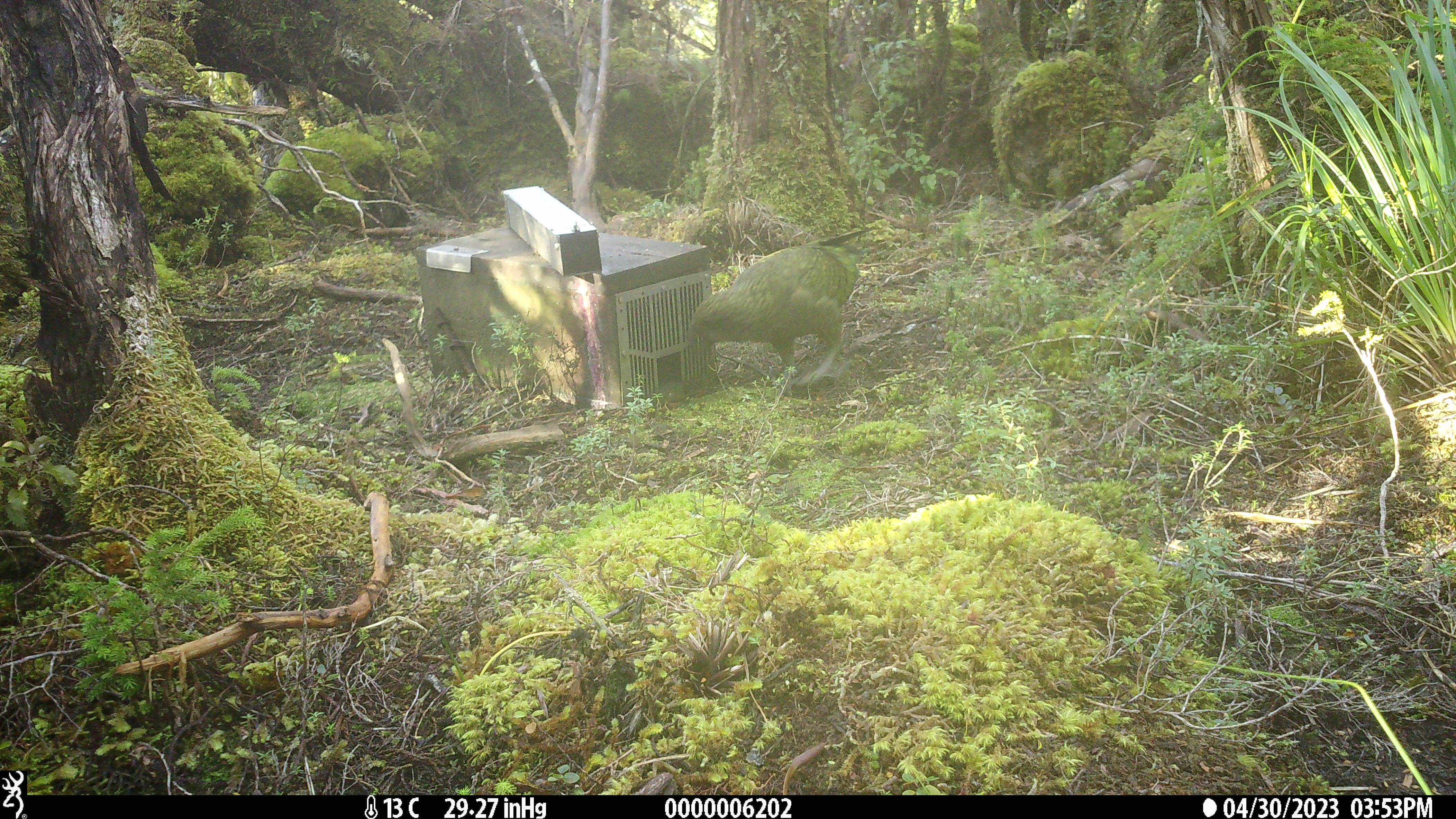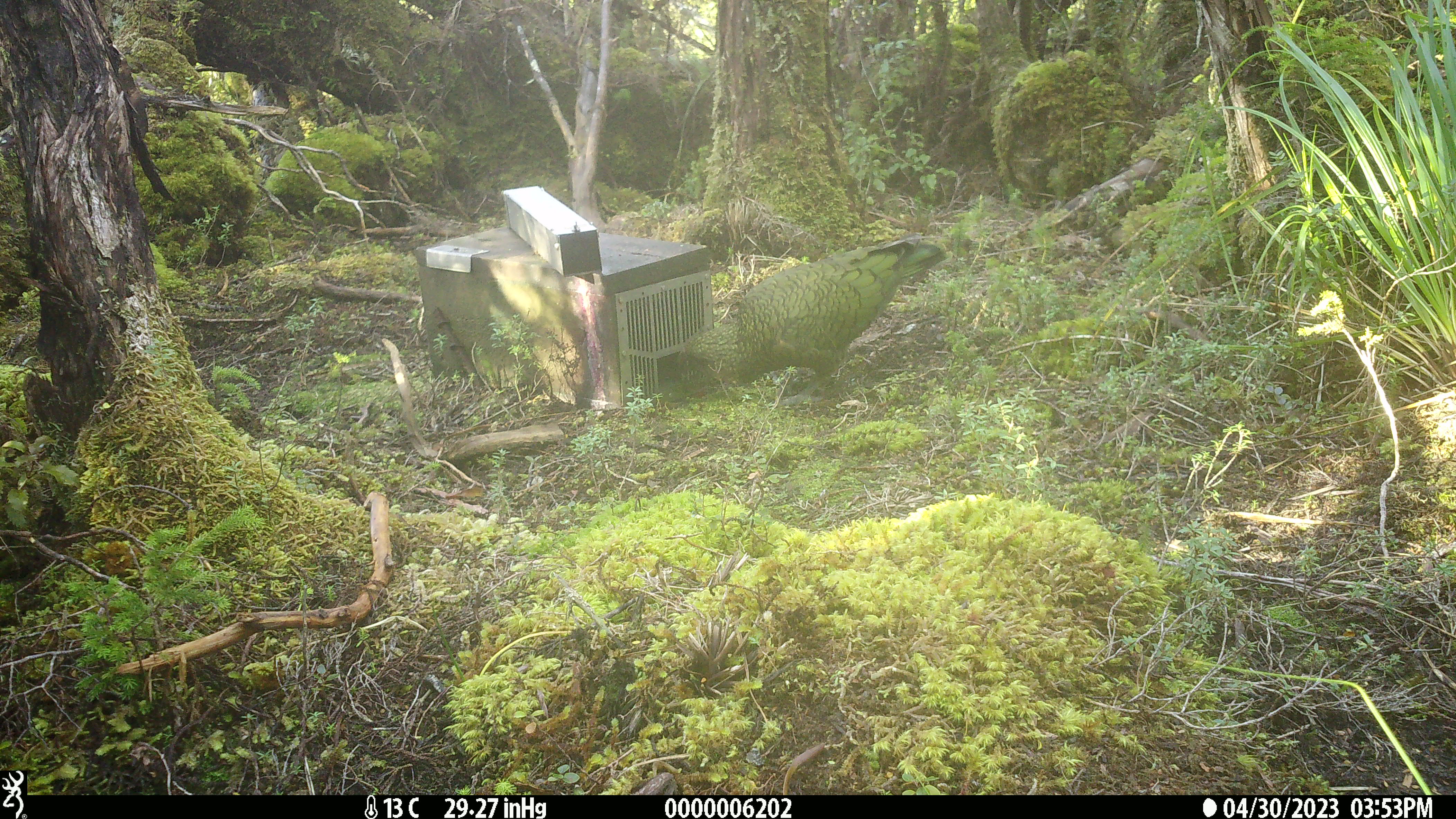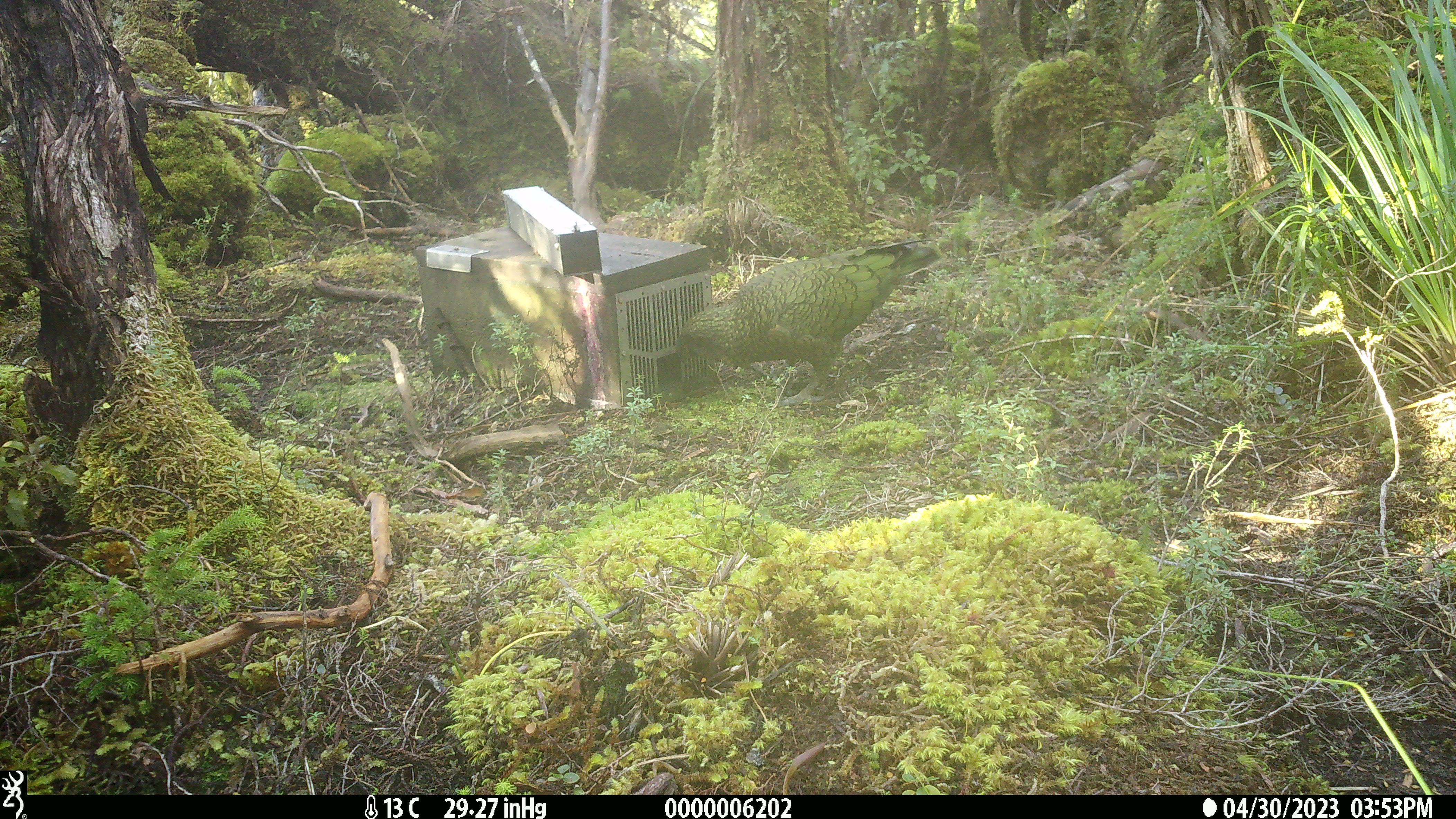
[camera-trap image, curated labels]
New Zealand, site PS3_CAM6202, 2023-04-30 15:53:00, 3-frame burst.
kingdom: Animalia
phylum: Chordata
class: Aves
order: Psittaciformes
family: Strigopidae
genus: Nestor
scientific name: Nestor notabilis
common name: kea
Kea (Nestor notabilis).